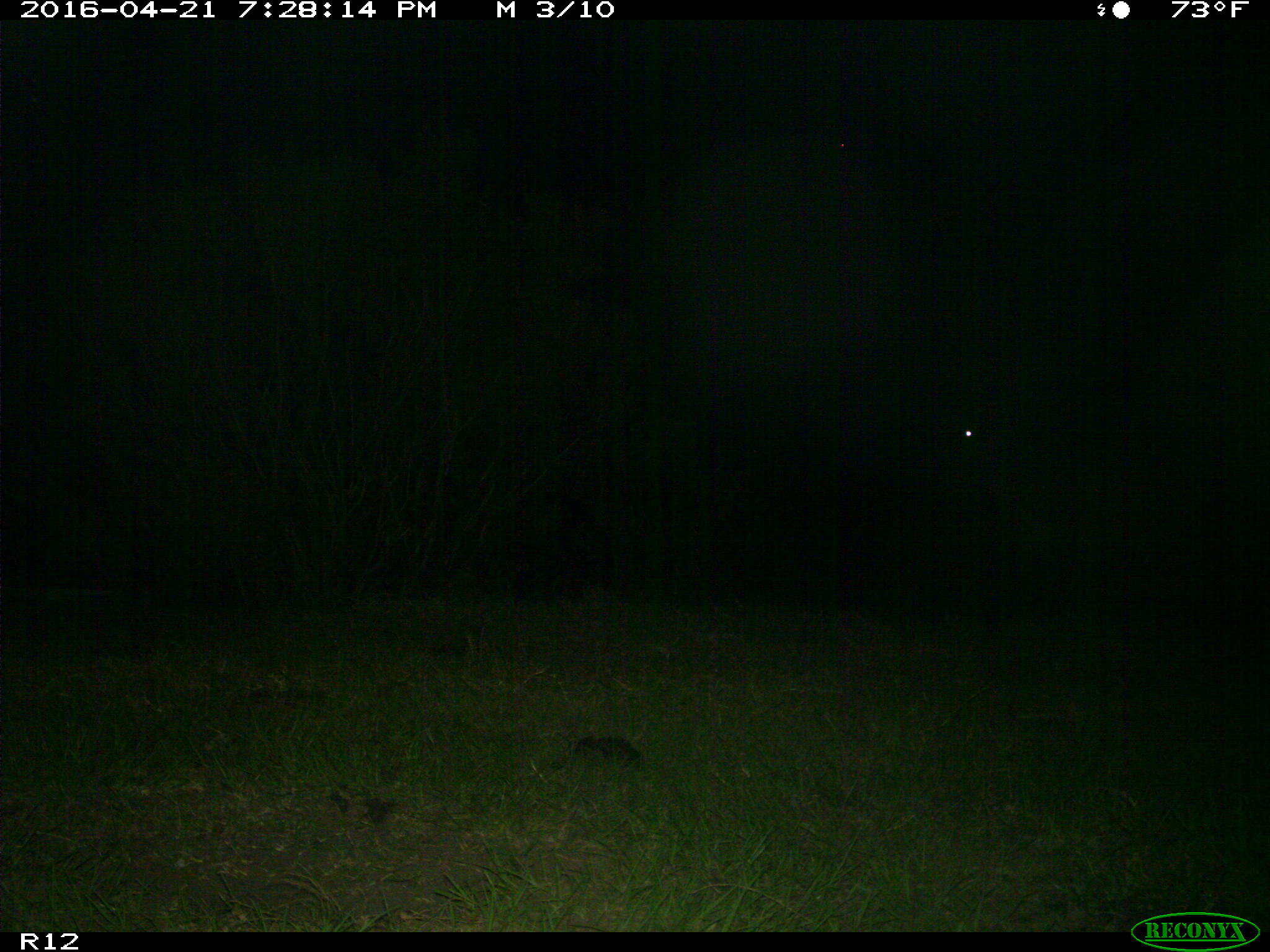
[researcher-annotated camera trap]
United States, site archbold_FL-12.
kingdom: Animalia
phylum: Chordata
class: Mammalia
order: Artiodactyla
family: Bovidae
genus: Bos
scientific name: Bos taurus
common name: domestic cow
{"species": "Bos taurus (domestic cow)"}